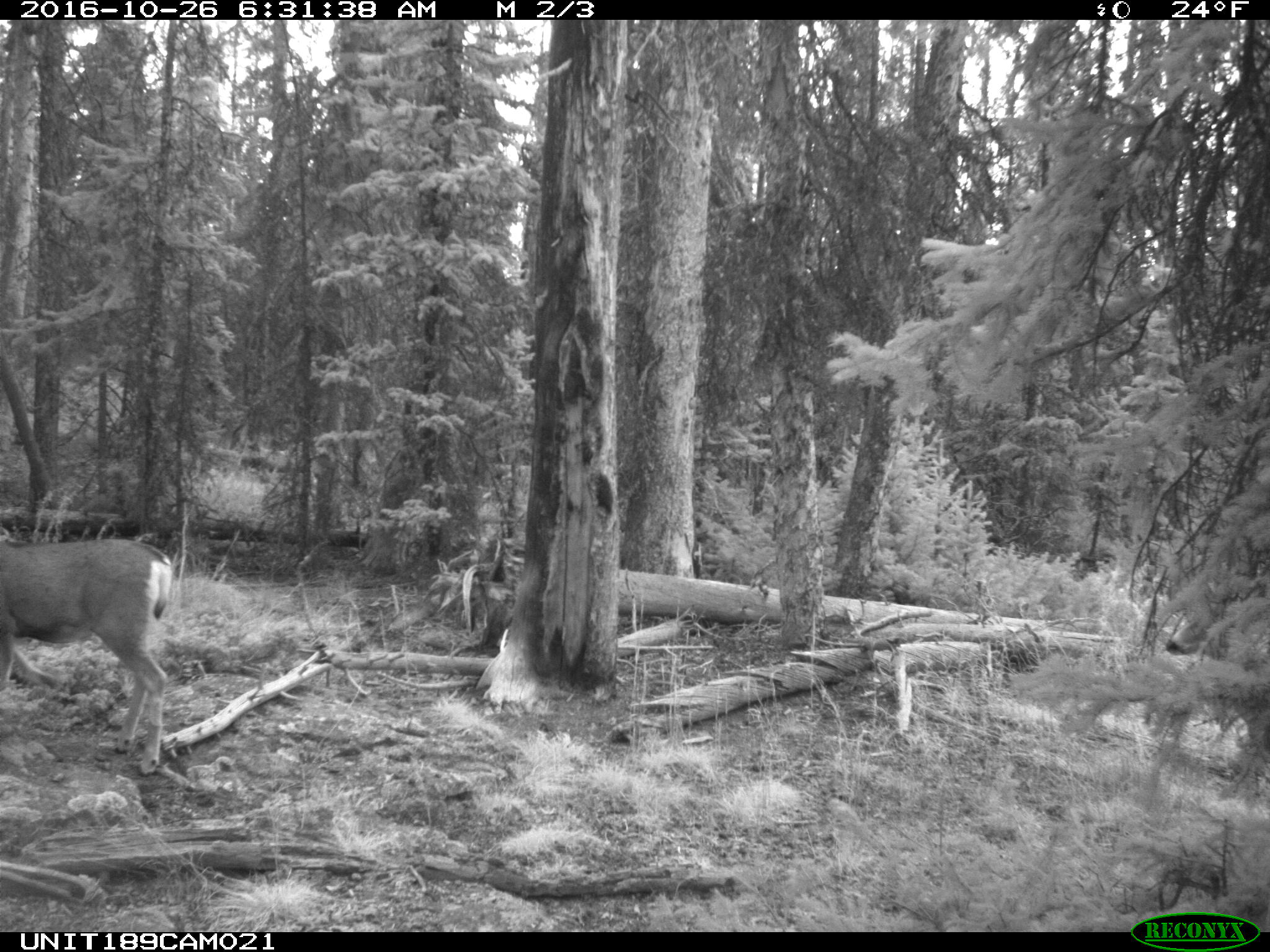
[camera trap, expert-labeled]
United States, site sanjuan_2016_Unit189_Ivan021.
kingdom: Animalia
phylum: Chordata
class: Mammalia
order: Artiodactyla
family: Cervidae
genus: Odocoileus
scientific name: Odocoileus hemionus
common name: mule deer